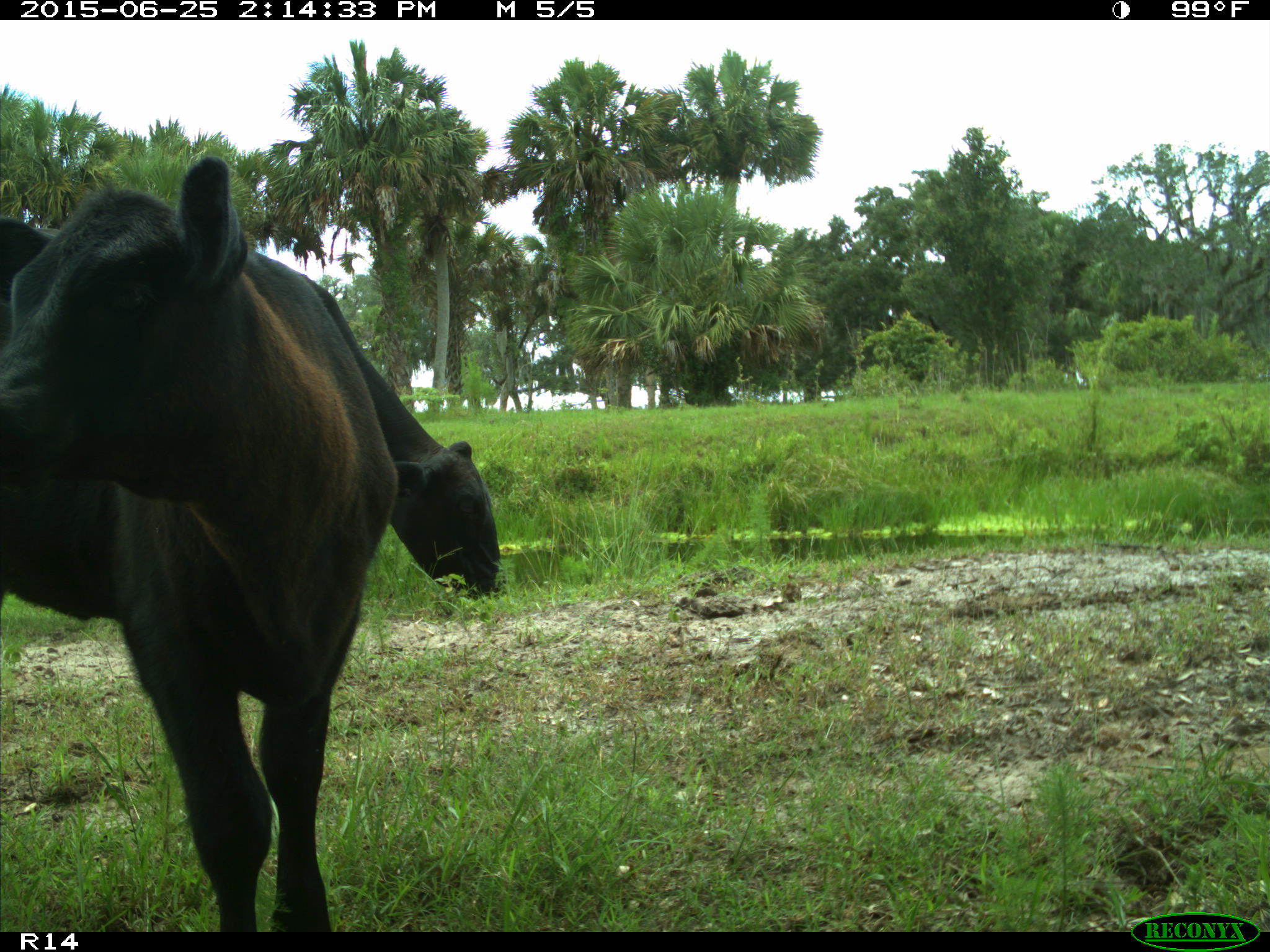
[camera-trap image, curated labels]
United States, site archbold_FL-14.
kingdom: Animalia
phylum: Chordata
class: Mammalia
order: Artiodactyla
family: Bovidae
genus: Bos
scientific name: Bos taurus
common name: domestic cow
Bos taurus (domestic cow).